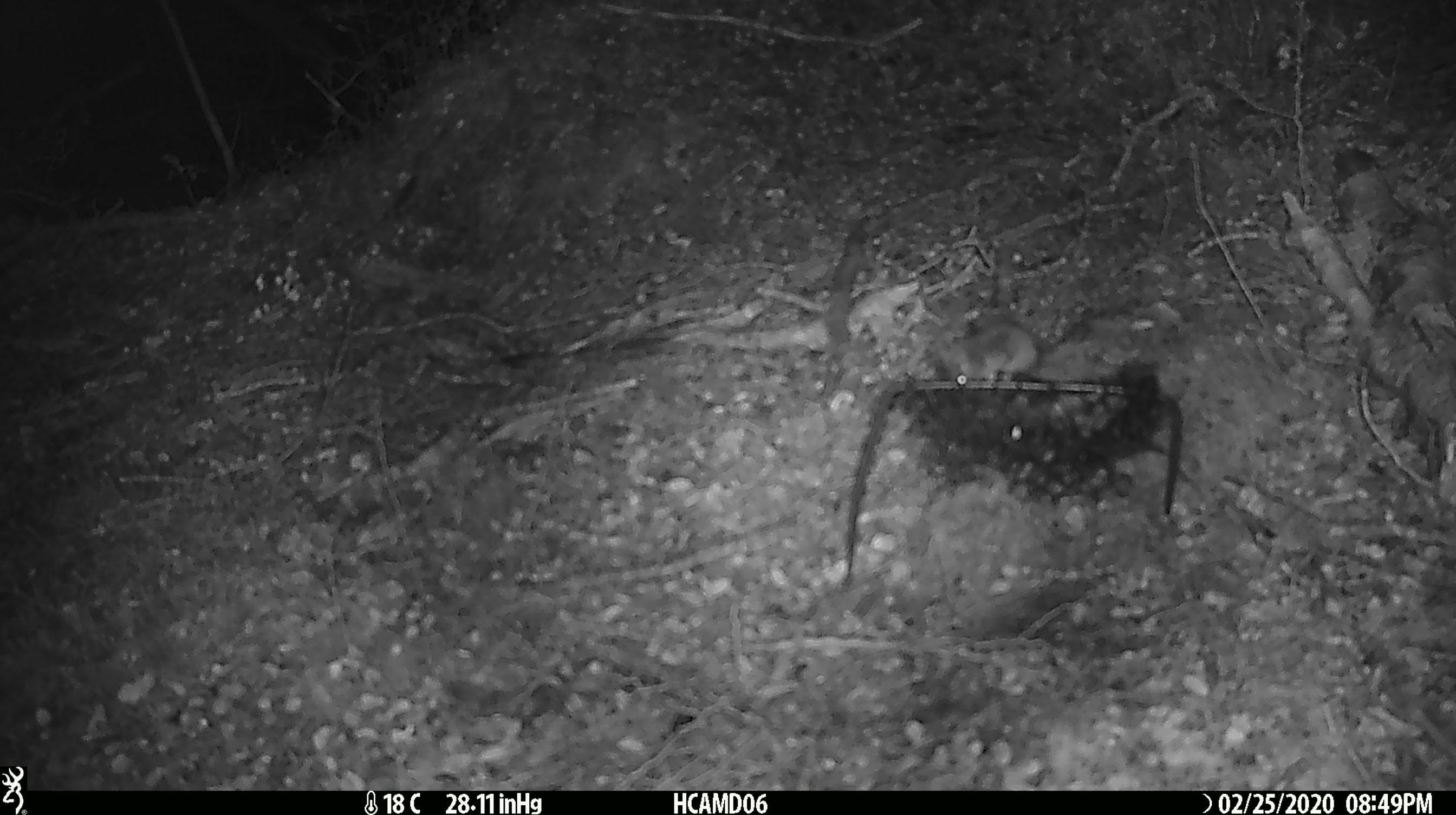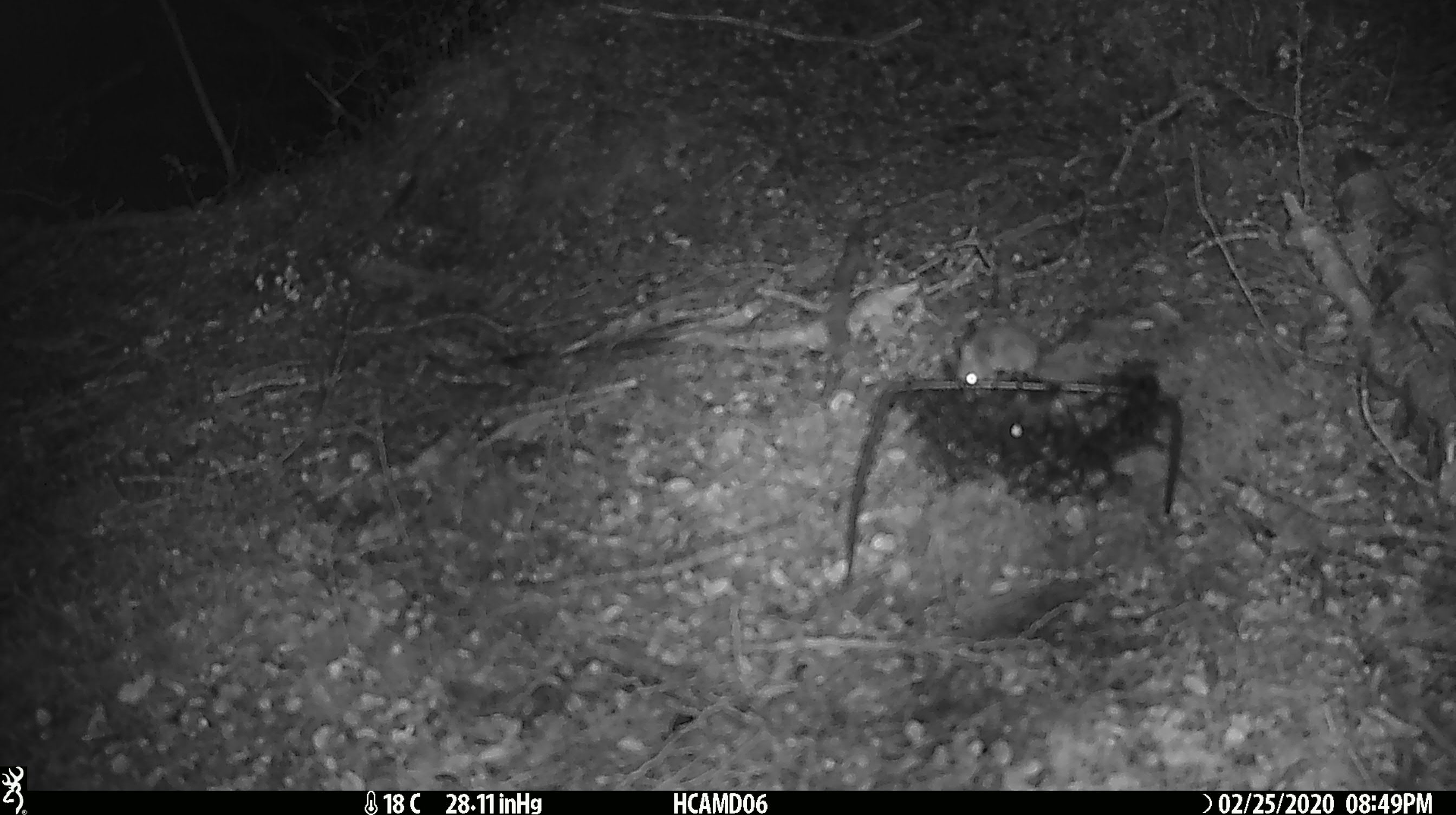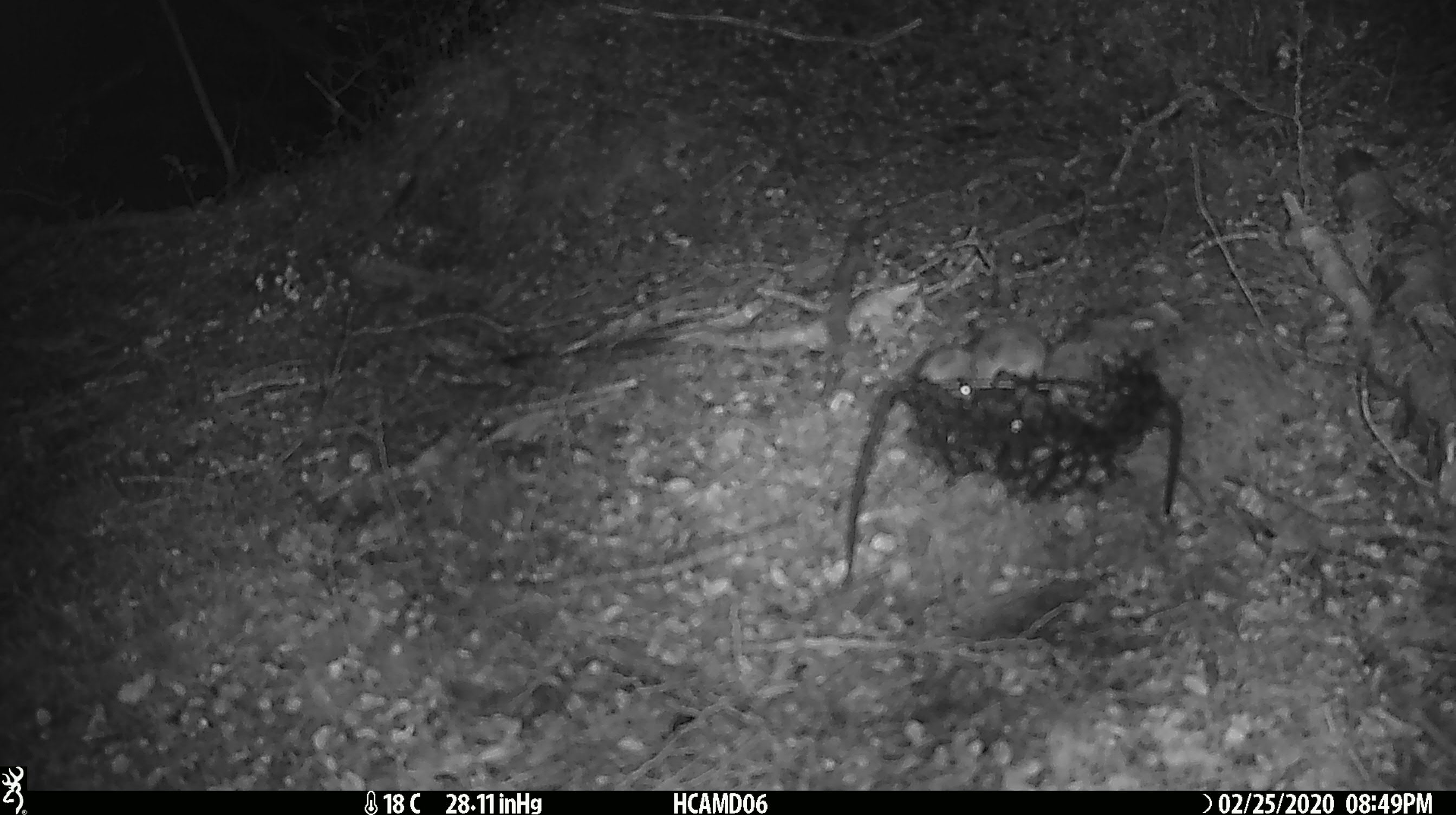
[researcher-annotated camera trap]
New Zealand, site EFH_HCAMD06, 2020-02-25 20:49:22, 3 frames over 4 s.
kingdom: Animalia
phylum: Chordata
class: Mammalia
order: Rodentia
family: Muridae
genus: Mus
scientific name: Mus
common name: mouse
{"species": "mouse (Mus)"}